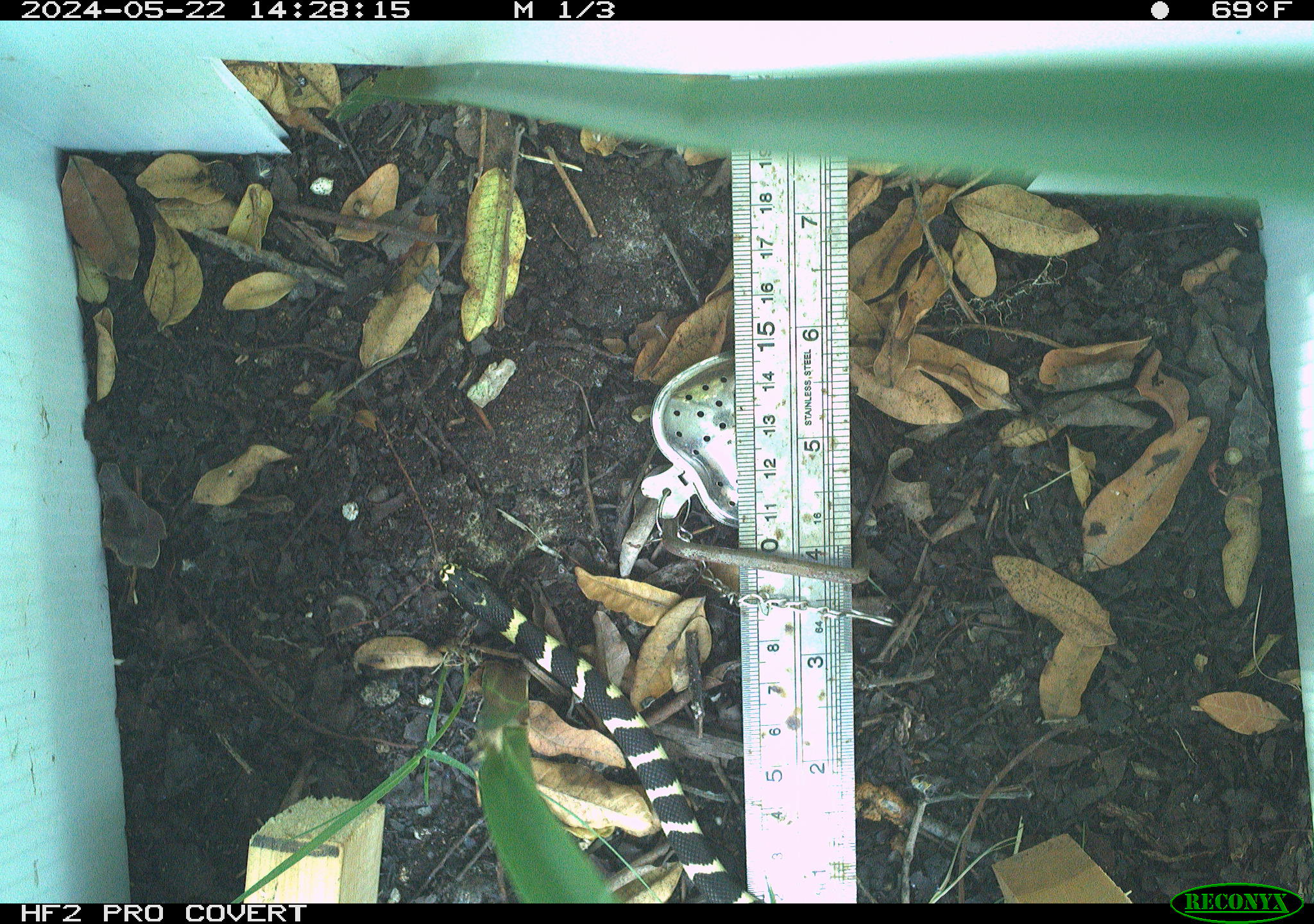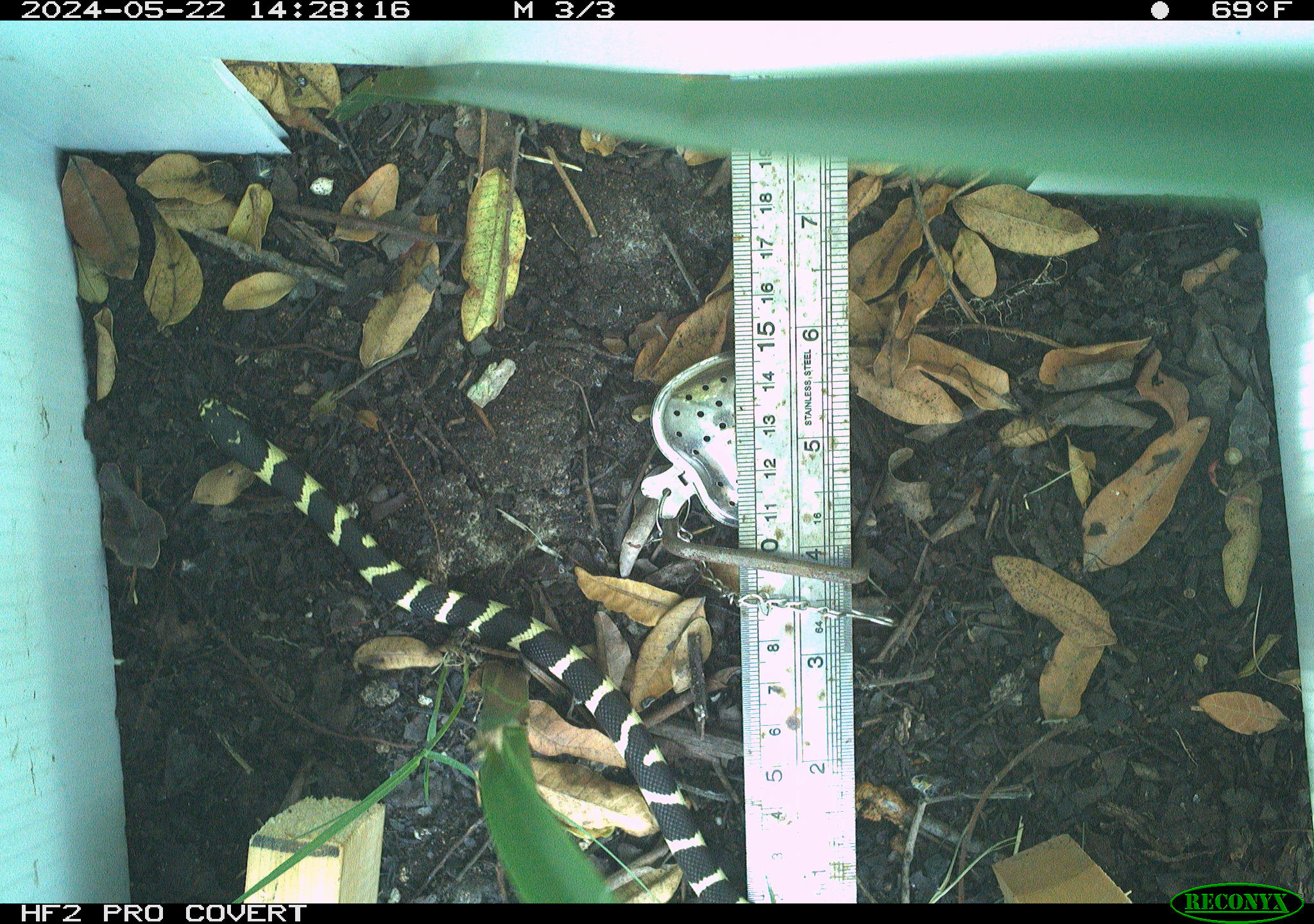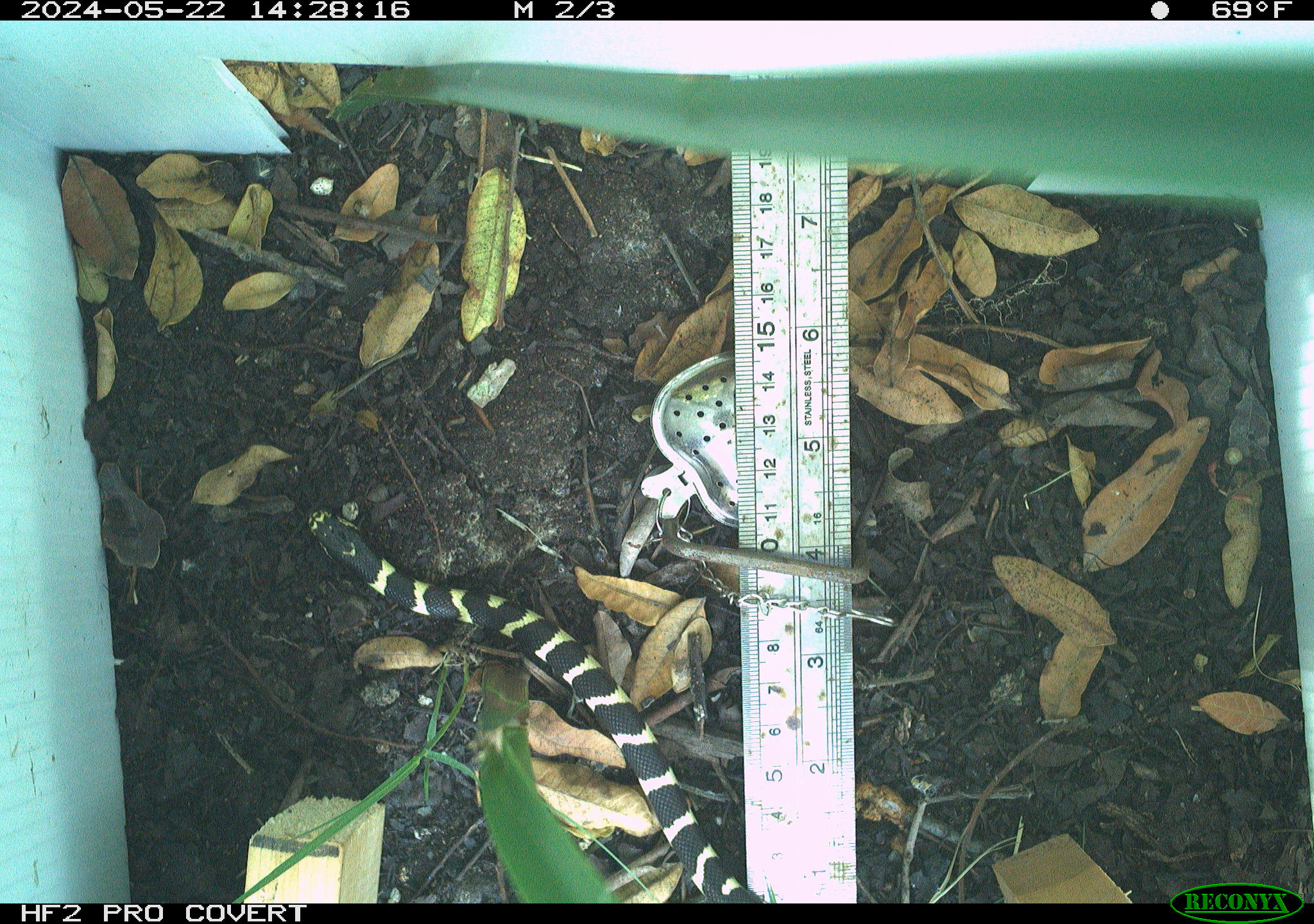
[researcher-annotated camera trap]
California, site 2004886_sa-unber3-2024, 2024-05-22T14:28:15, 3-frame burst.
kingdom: Animalia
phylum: Chordata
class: Reptilia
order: Squamata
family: Colubridae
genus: Lampropeltis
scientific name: Lampropeltis californiae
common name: california kingsnake